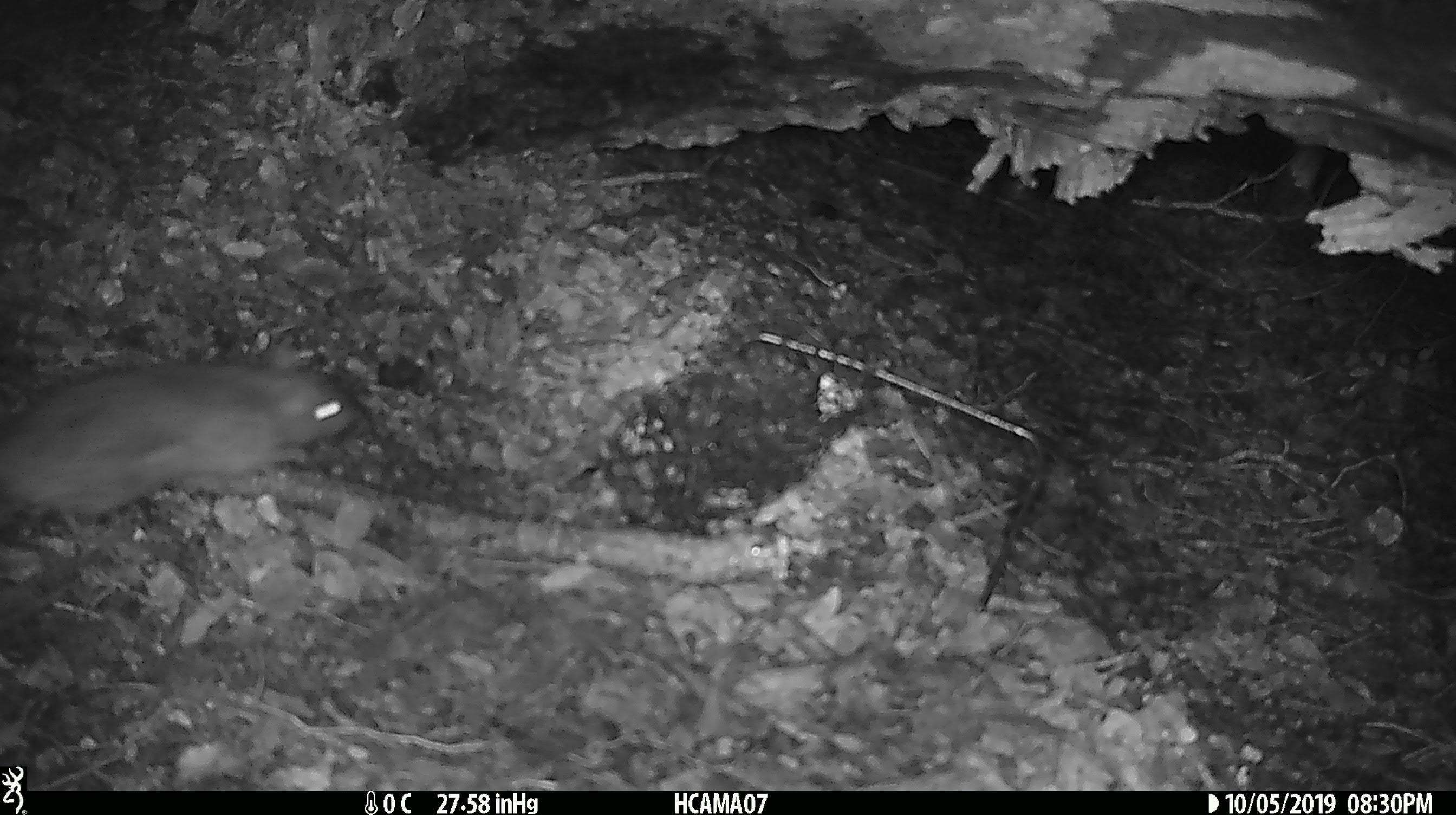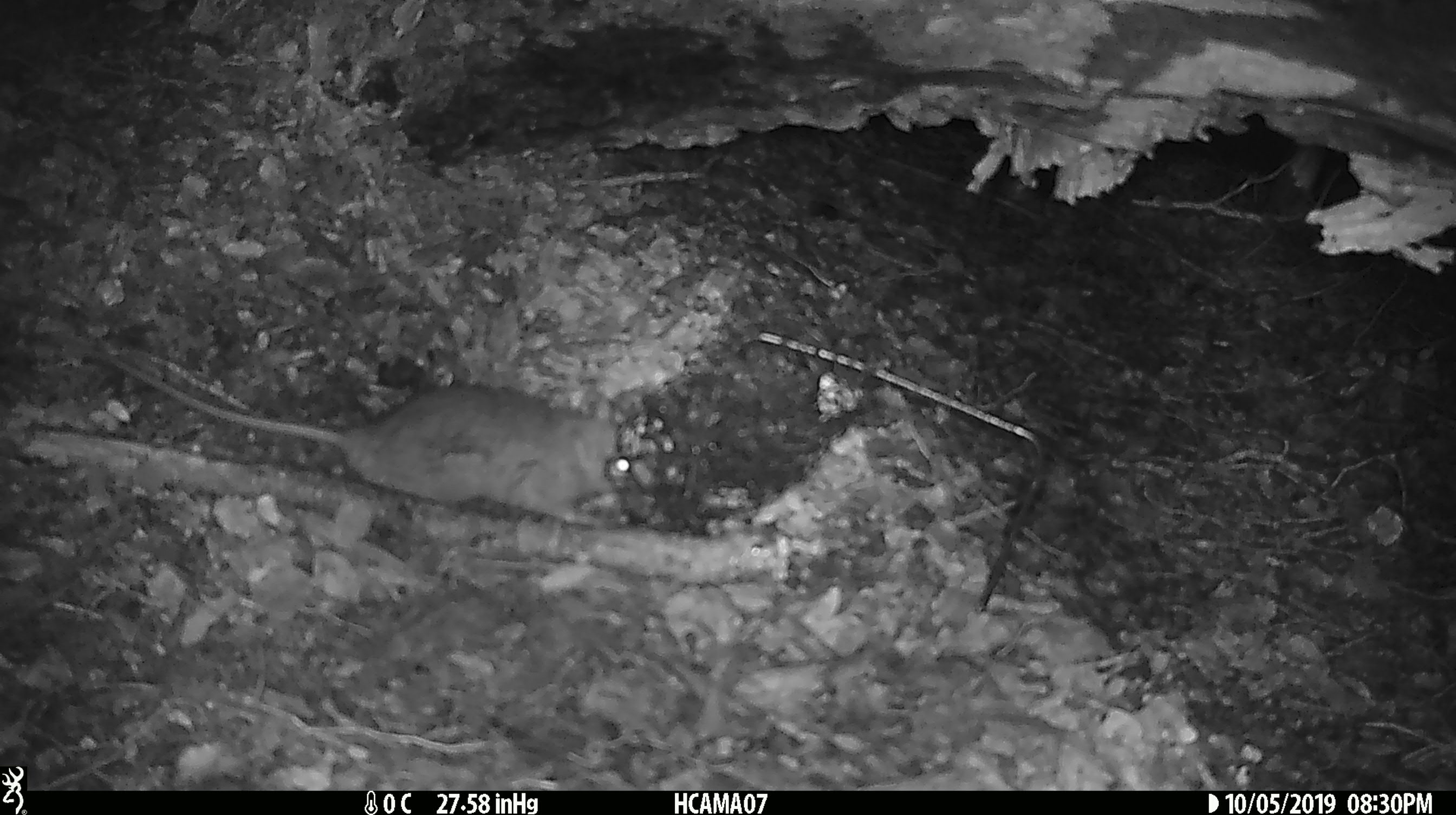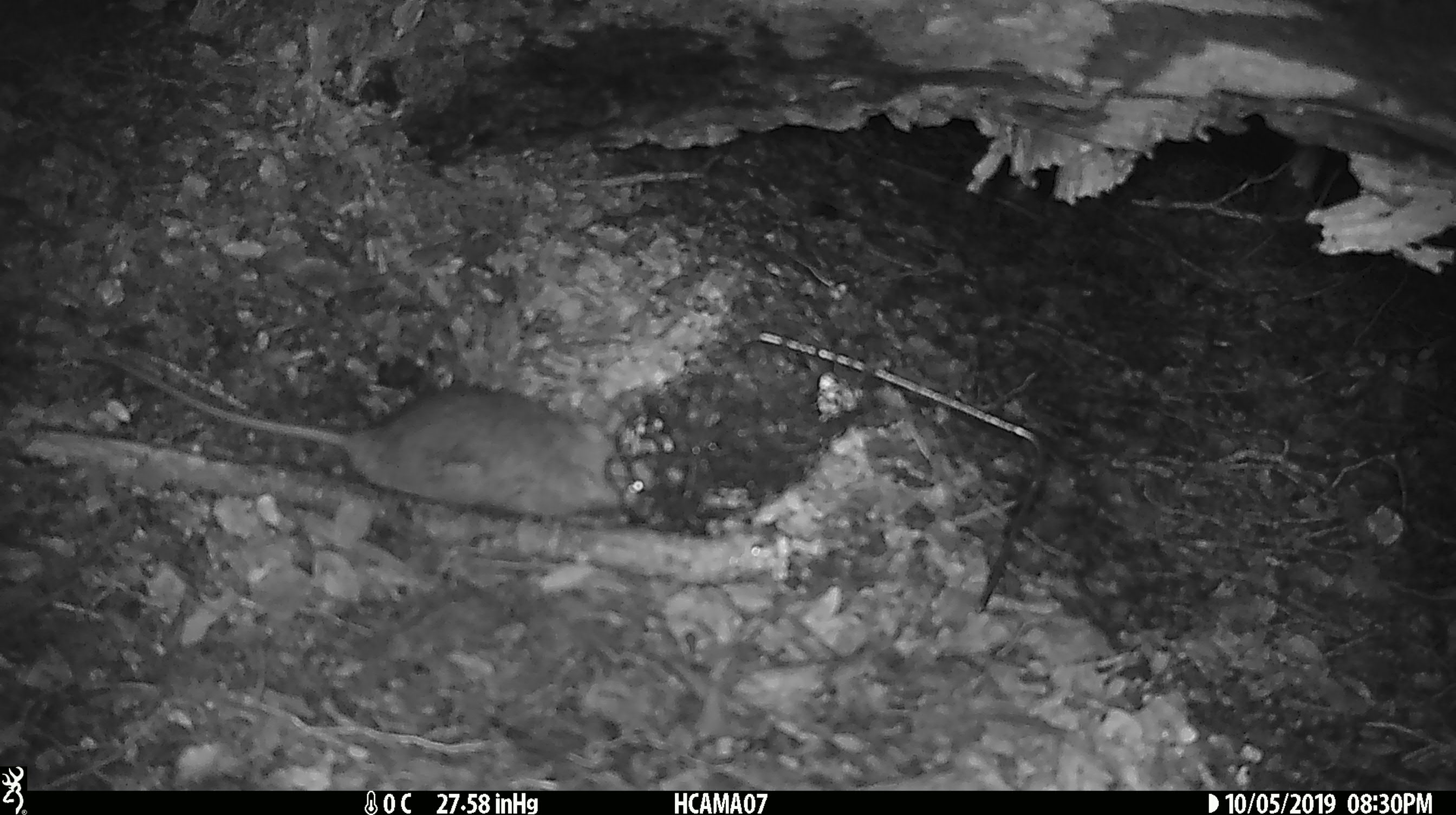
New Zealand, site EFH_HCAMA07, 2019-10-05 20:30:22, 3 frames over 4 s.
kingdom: Animalia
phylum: Chordata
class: Mammalia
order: Rodentia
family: Muridae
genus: Rattus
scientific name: Rattus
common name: rat